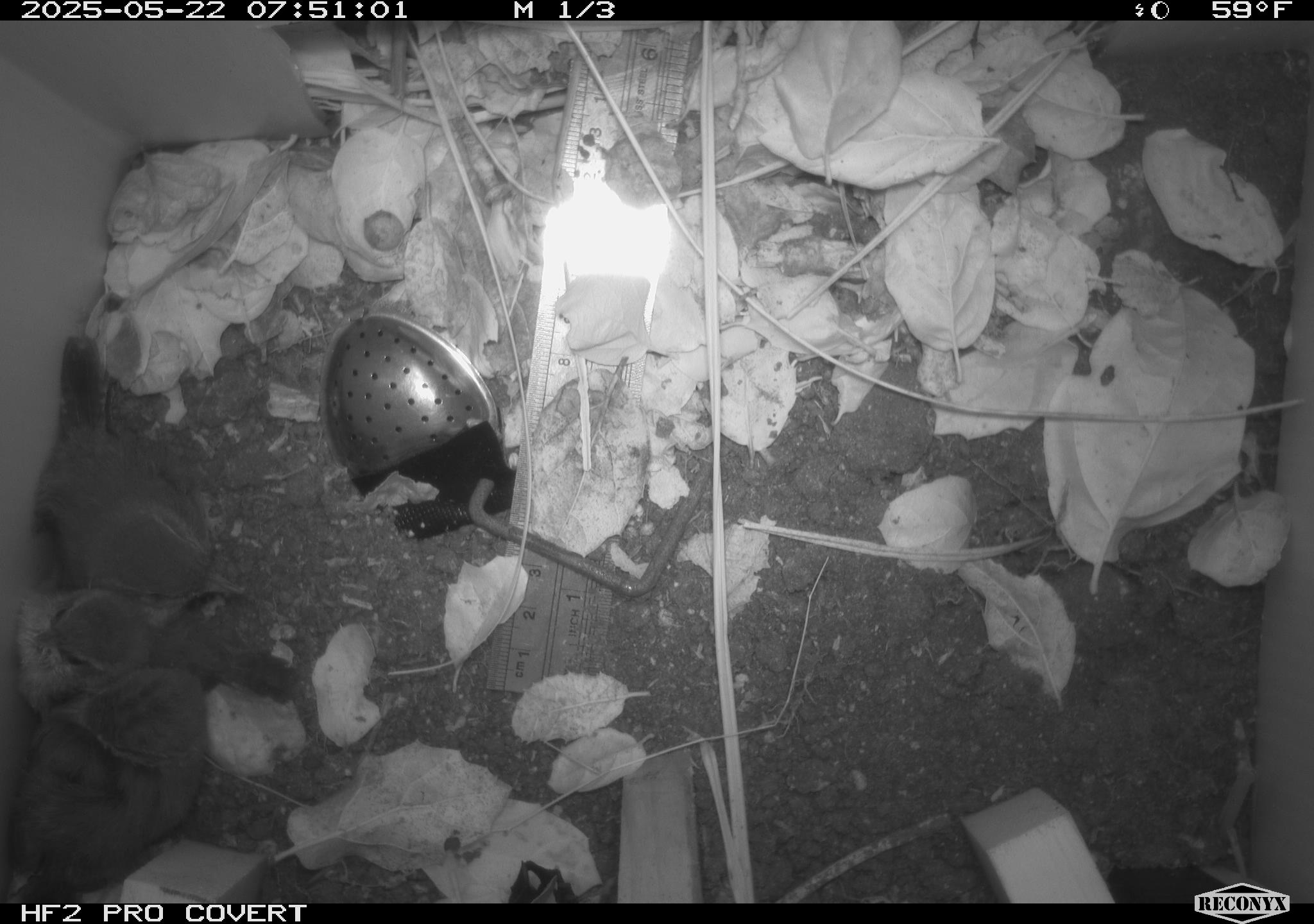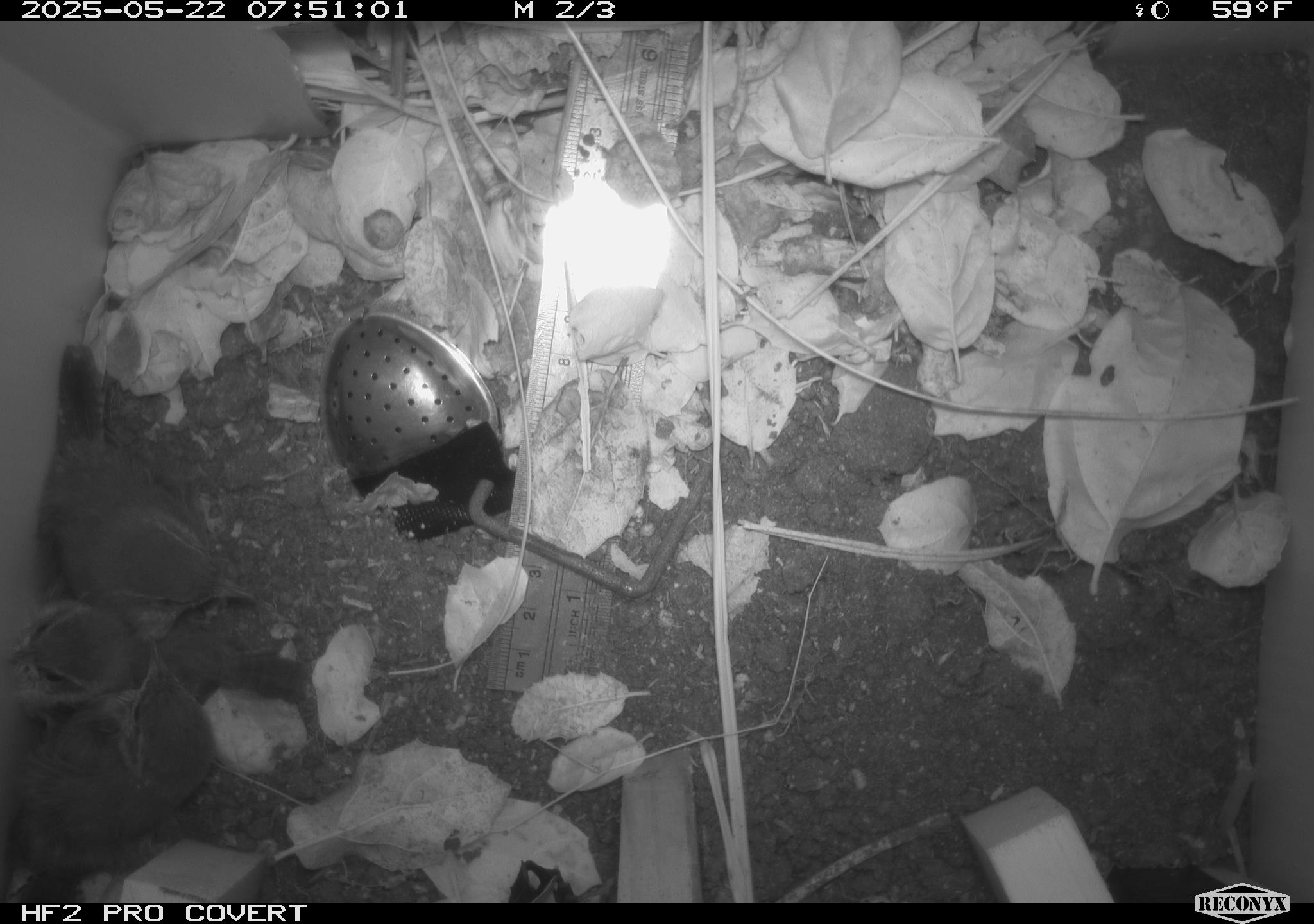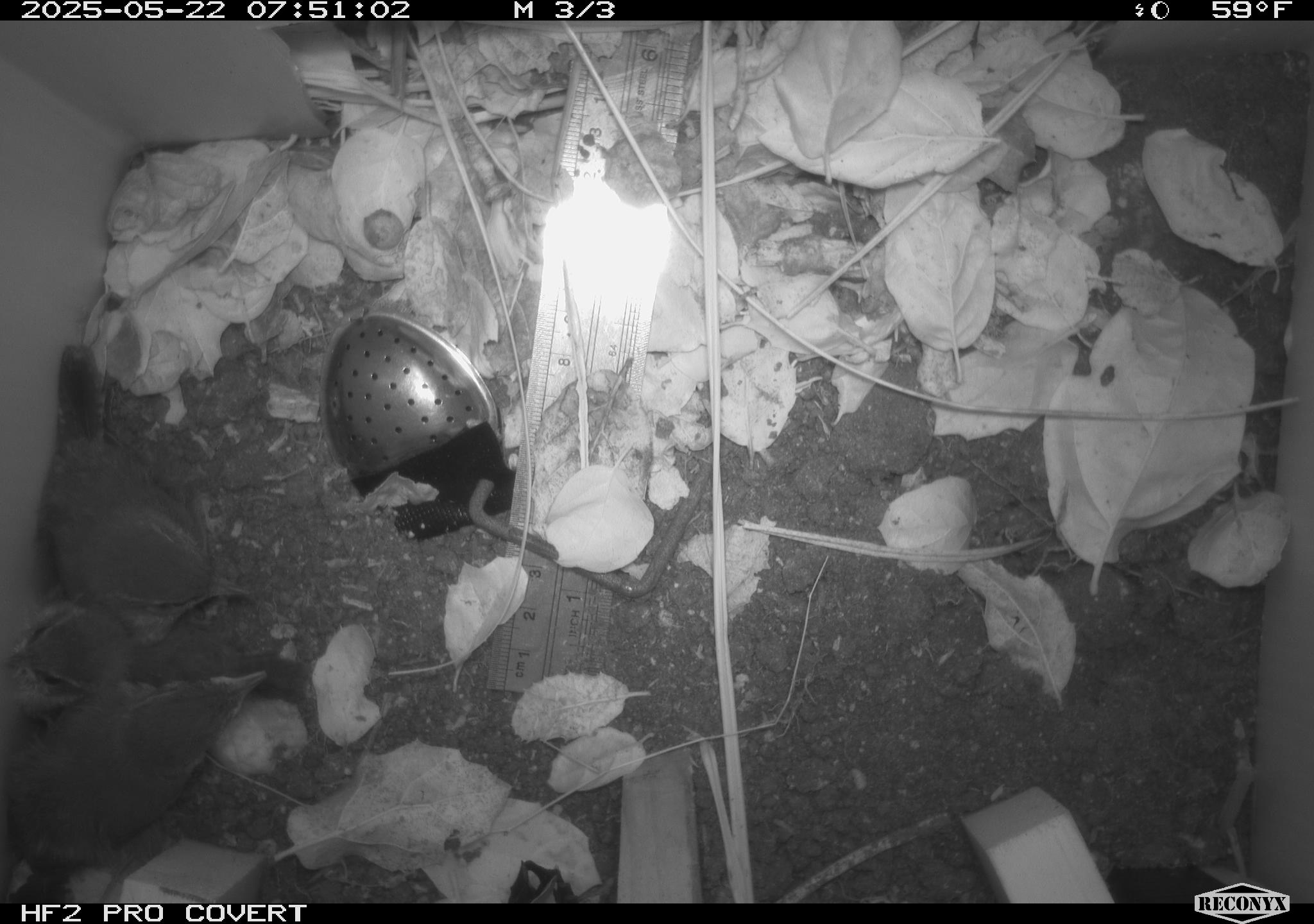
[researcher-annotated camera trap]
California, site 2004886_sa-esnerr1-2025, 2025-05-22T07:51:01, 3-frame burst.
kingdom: Animalia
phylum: Chordata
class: Aves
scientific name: Aves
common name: bird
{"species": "bird (Aves)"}